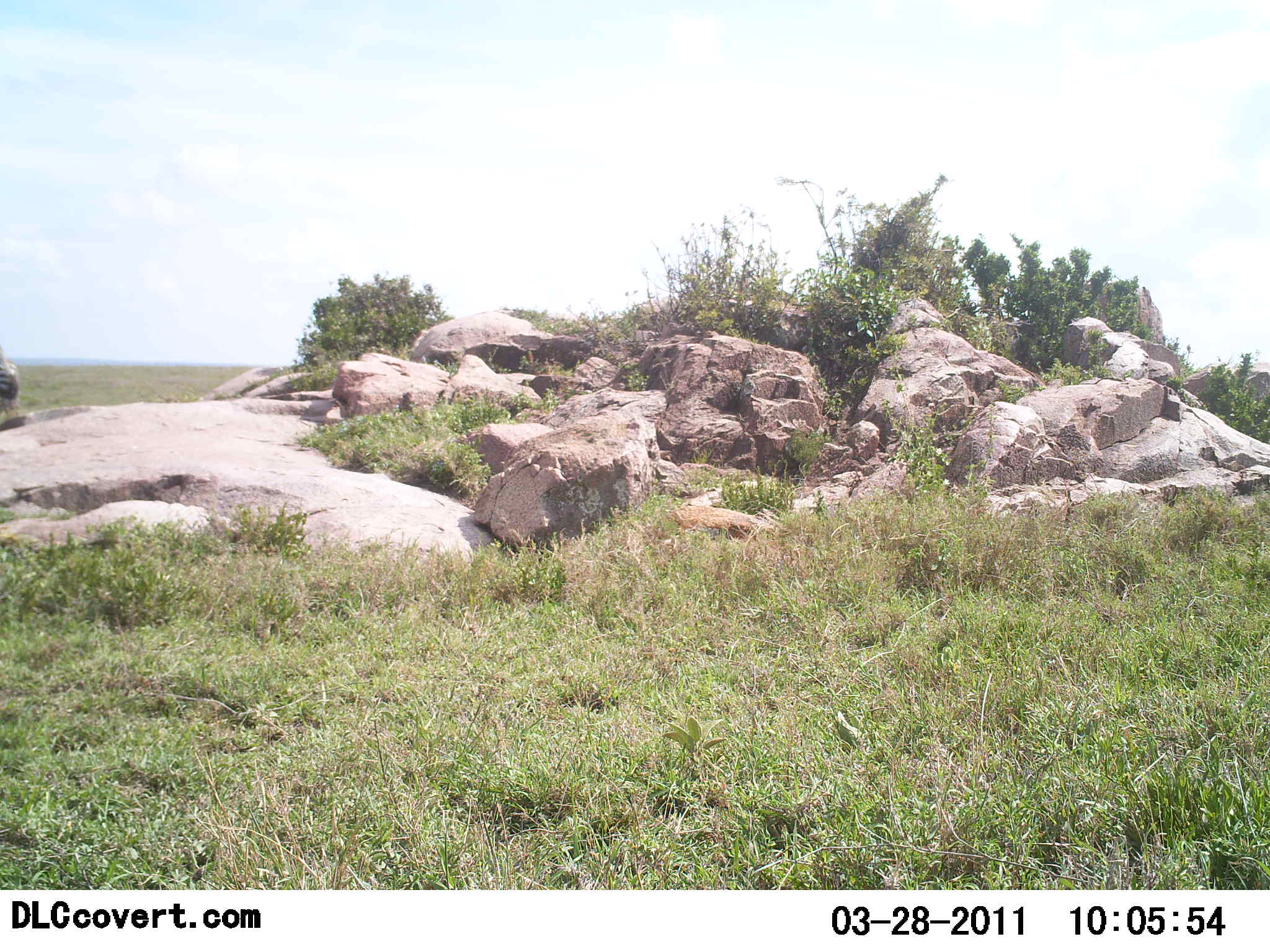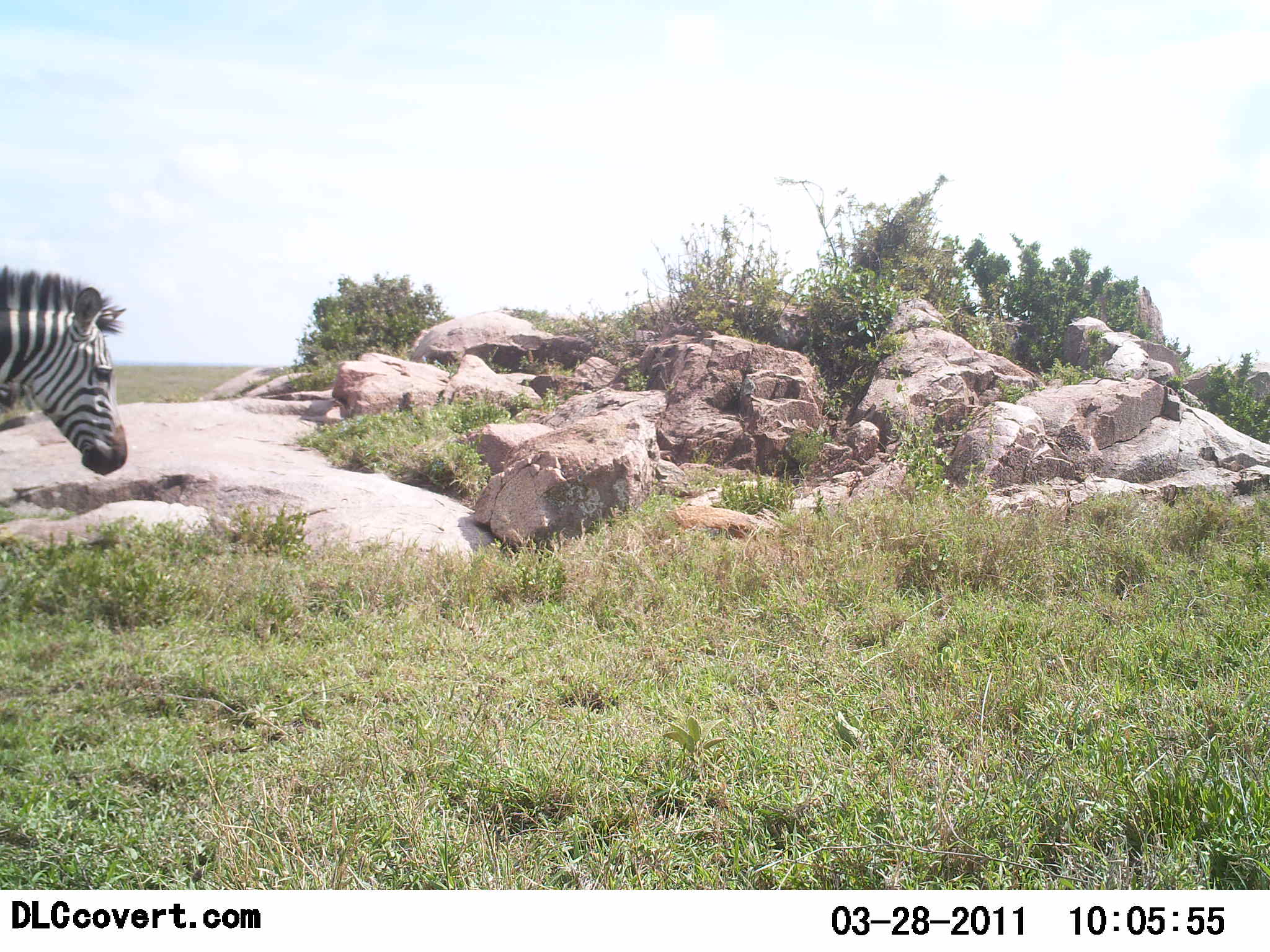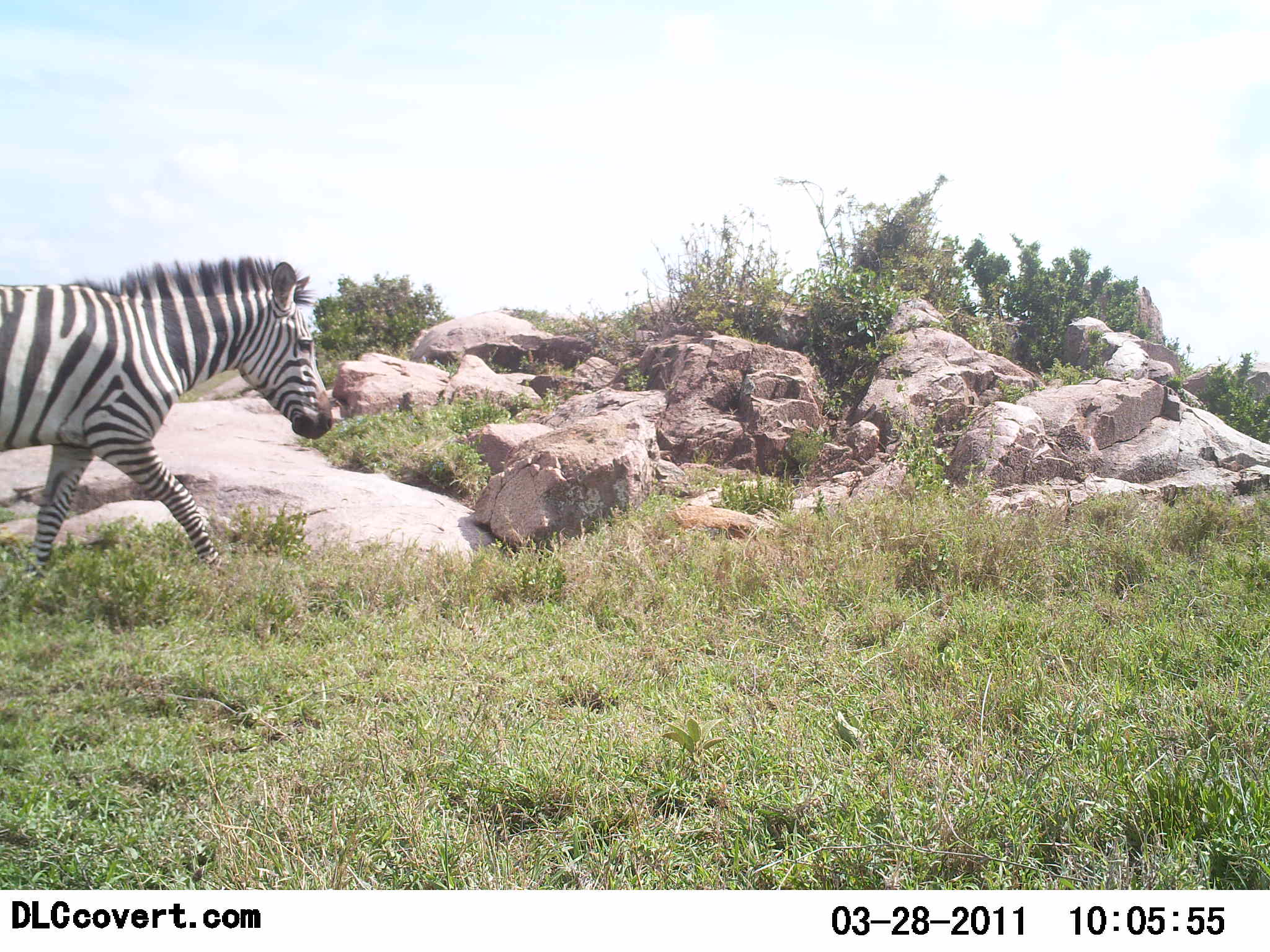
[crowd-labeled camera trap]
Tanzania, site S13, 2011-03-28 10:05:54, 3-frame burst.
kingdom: Animalia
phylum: Chordata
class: Mammalia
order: Perissodactyla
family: Equidae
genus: Equus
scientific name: Equus quagga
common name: plains zebra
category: zebra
Zebra (plains zebra) (Equus quagga), count 1. Behavior (volunteer vote fractions): standing 0%, resting 0%, moving 100%, interacting 0%. Young present (vote fraction): 0%. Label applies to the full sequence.